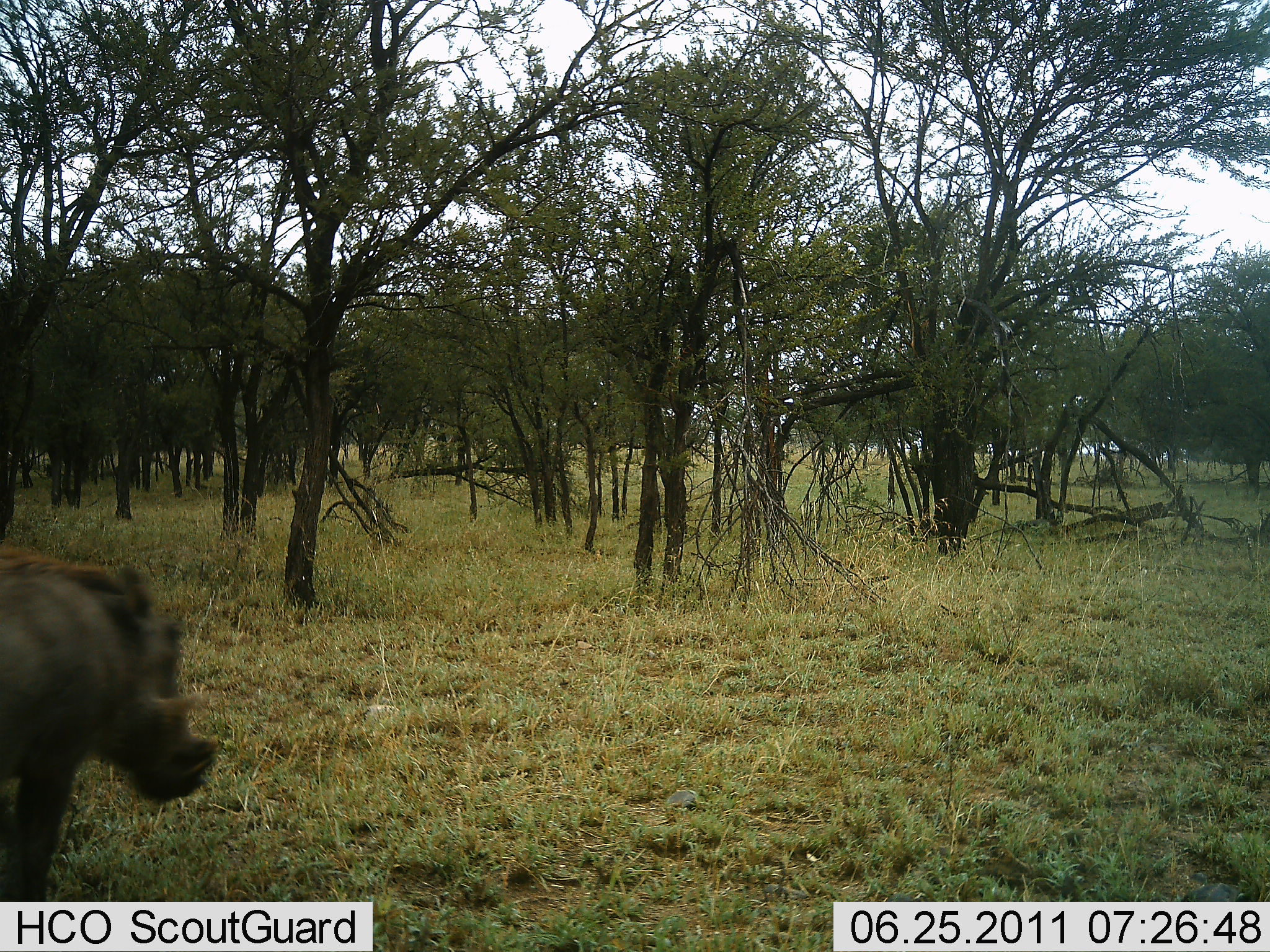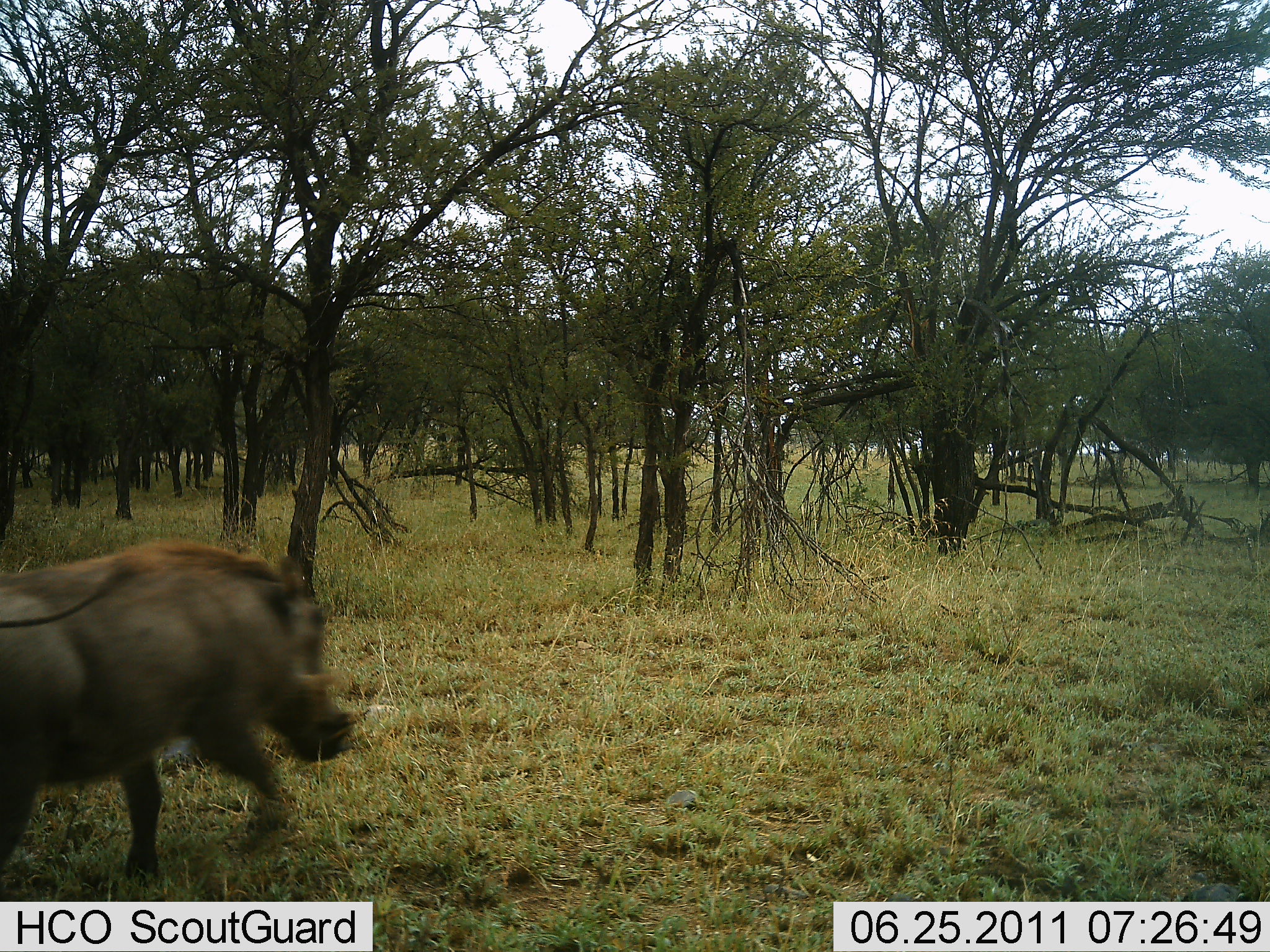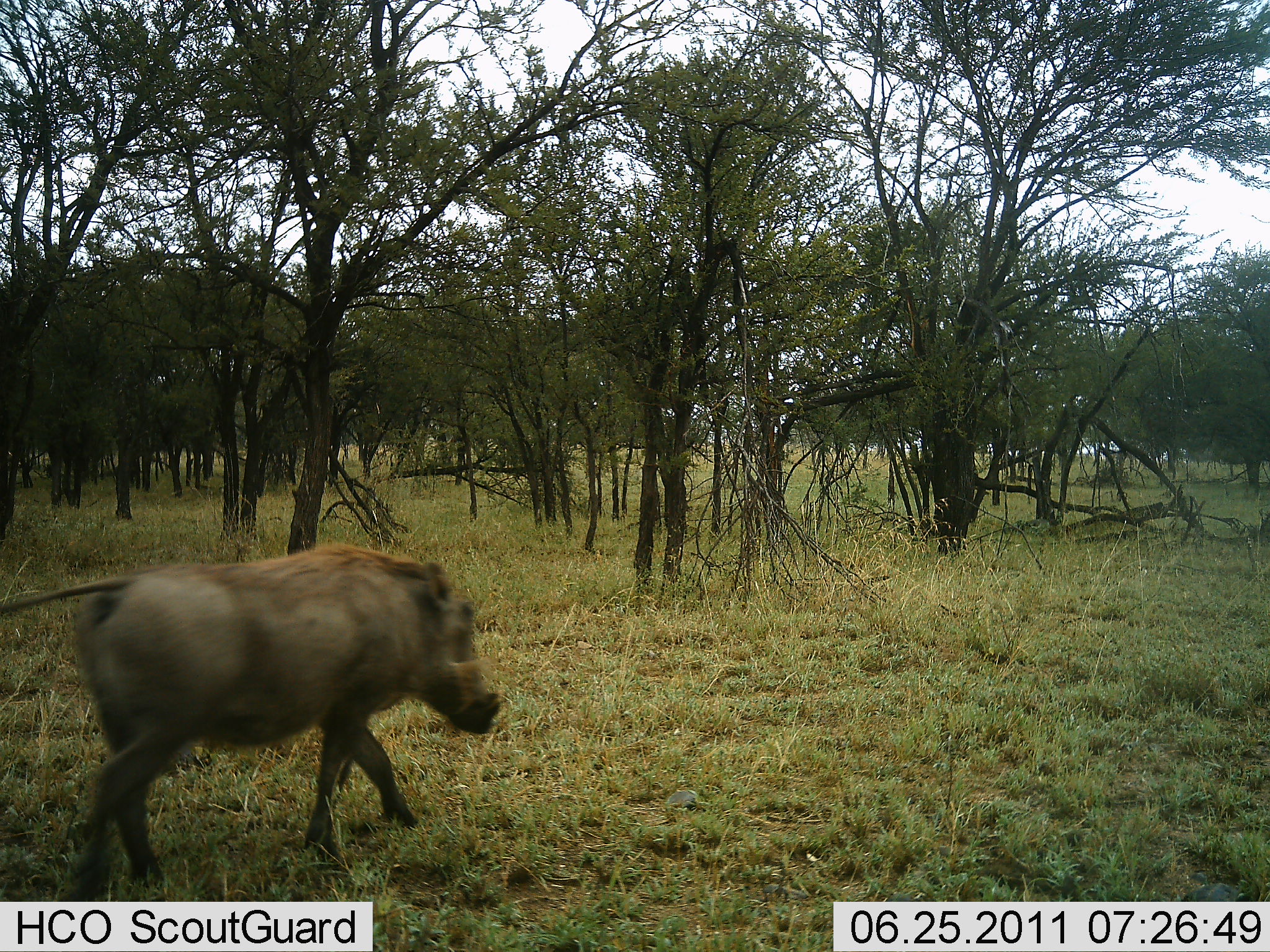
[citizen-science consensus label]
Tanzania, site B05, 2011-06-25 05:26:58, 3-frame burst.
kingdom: Animalia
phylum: Chordata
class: Mammalia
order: Artiodactyla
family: Suidae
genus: Phacochoerus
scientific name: Phacochoerus africanus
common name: warthog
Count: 1.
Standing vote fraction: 8%.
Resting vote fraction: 8%.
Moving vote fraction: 85%.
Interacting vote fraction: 0%.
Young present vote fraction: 0%.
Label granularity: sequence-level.